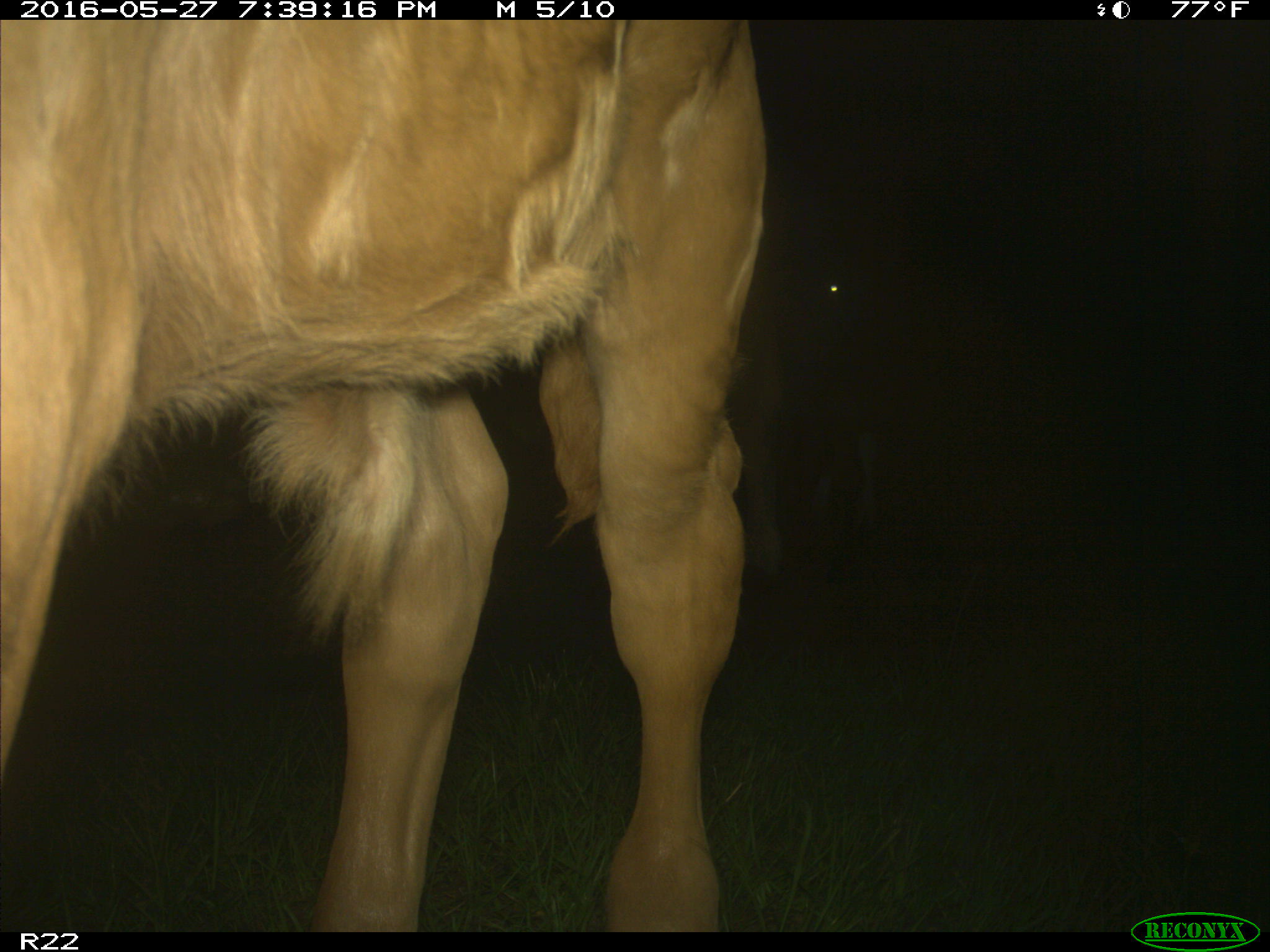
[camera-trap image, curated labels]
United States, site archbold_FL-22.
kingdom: Animalia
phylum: Chordata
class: Mammalia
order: Artiodactyla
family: Bovidae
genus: Bos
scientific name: Bos taurus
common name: domestic cow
Bos taurus (domestic cow).